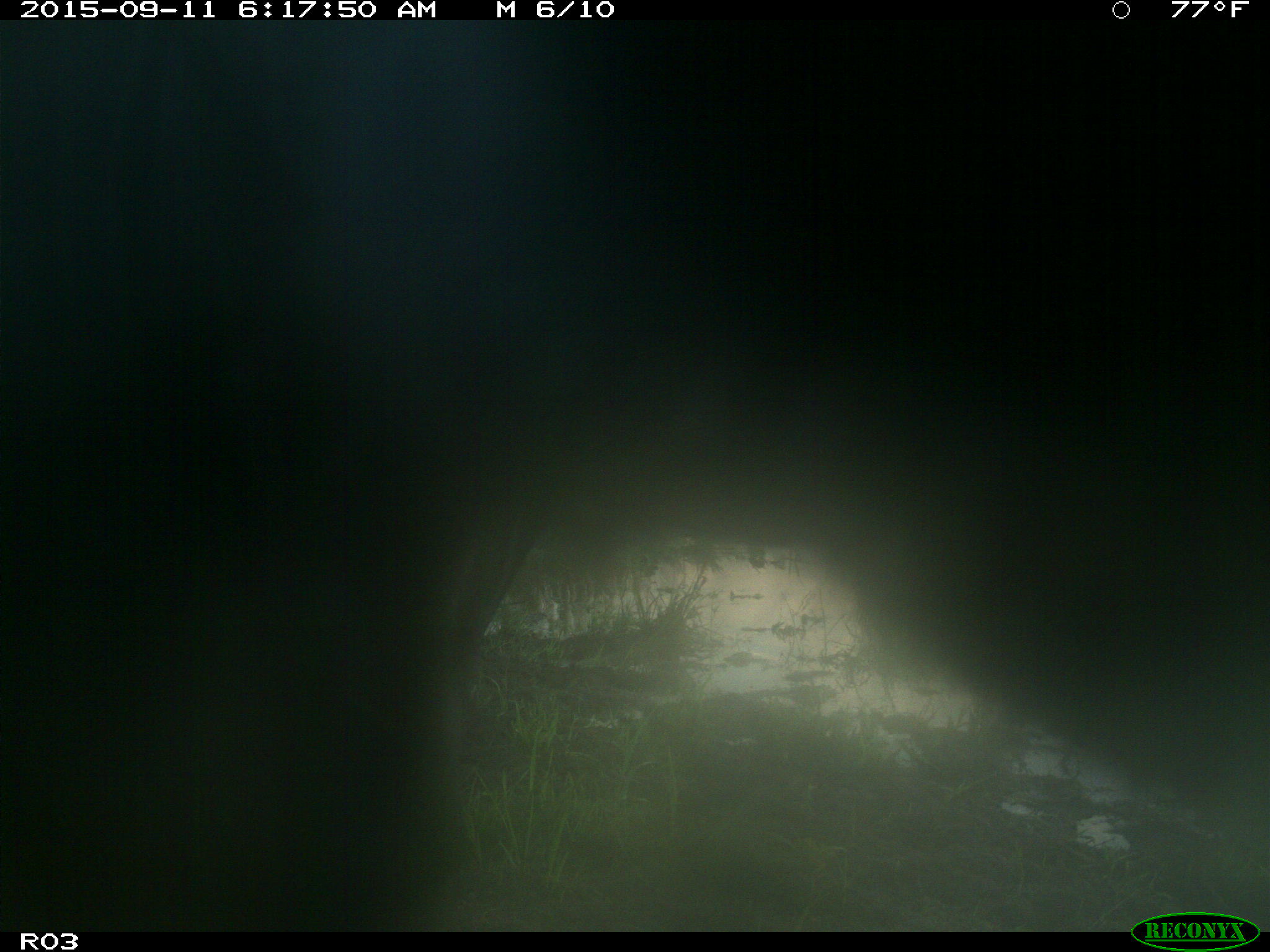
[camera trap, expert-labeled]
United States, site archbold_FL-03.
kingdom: Animalia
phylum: Chordata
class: Mammalia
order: Artiodactyla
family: Bovidae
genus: Bos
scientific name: Bos taurus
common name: domestic cow